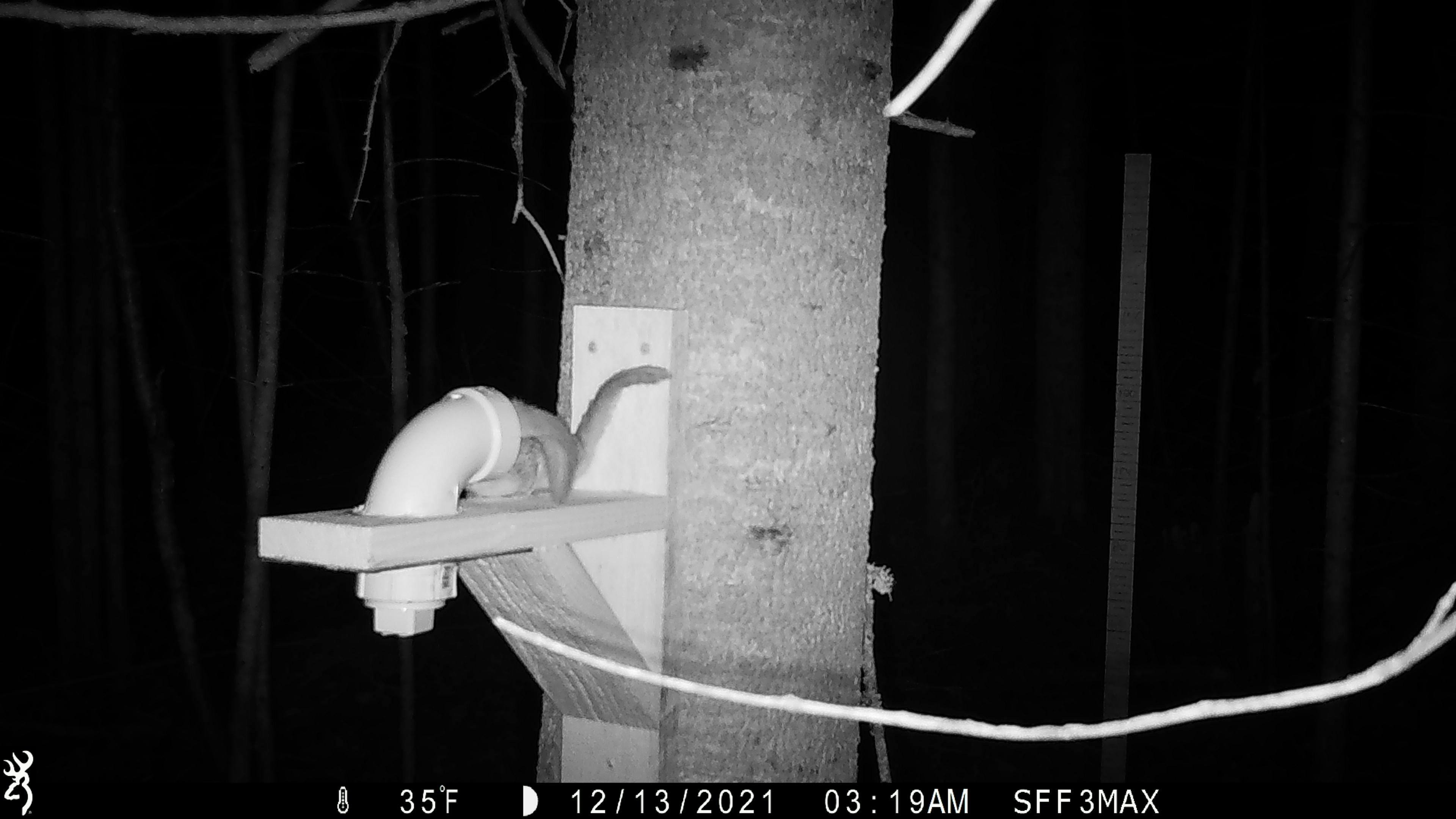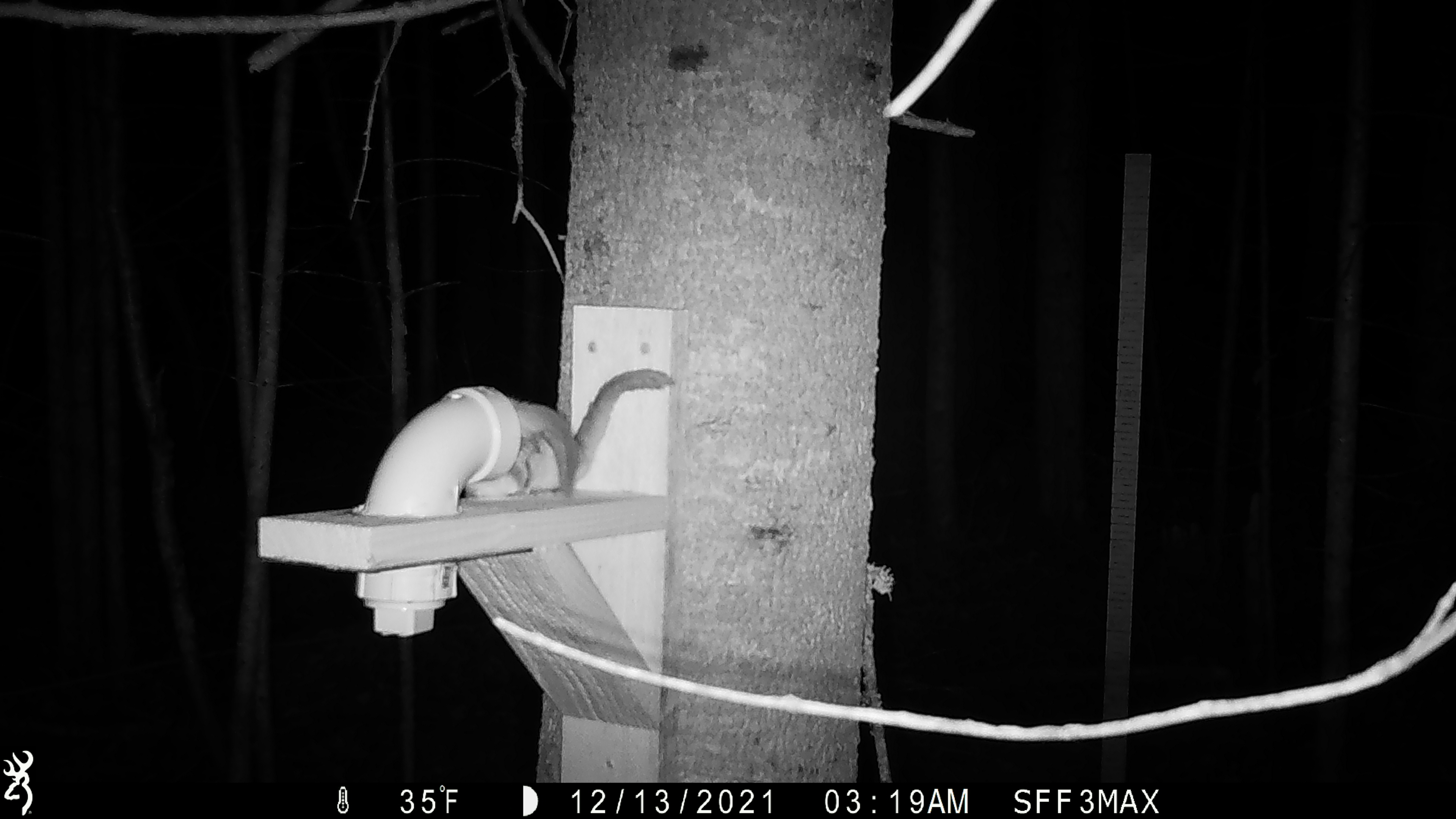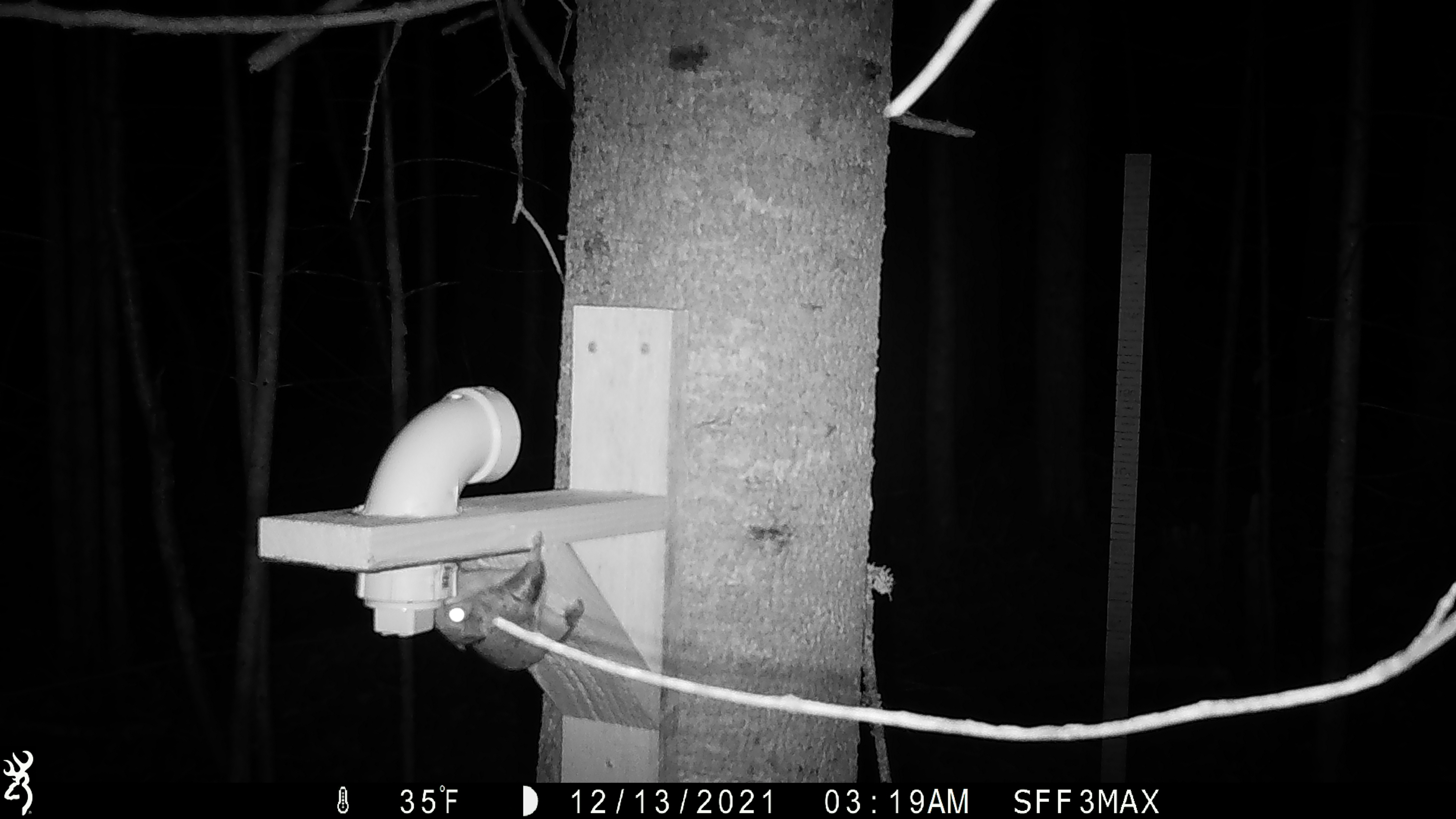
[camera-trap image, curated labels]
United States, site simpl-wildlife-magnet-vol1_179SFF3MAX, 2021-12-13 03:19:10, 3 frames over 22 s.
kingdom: Animalia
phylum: Chordata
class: Mammalia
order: Rodentia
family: Sciuridae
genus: Glaucomys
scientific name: Glaucomys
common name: flying squirrel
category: flying squirrel sp.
Flying squirrel sp. (flying squirrel) (Glaucomys).